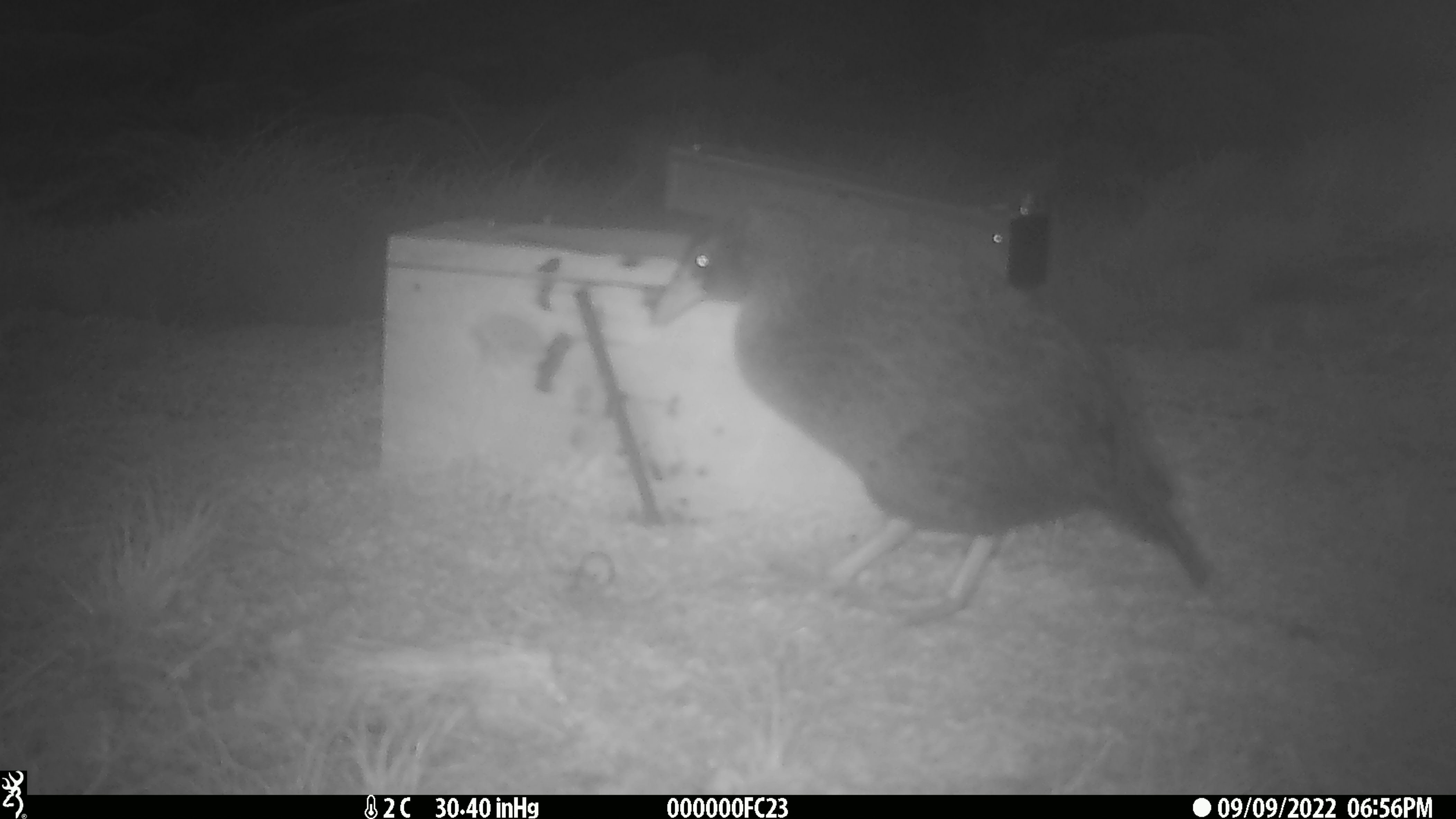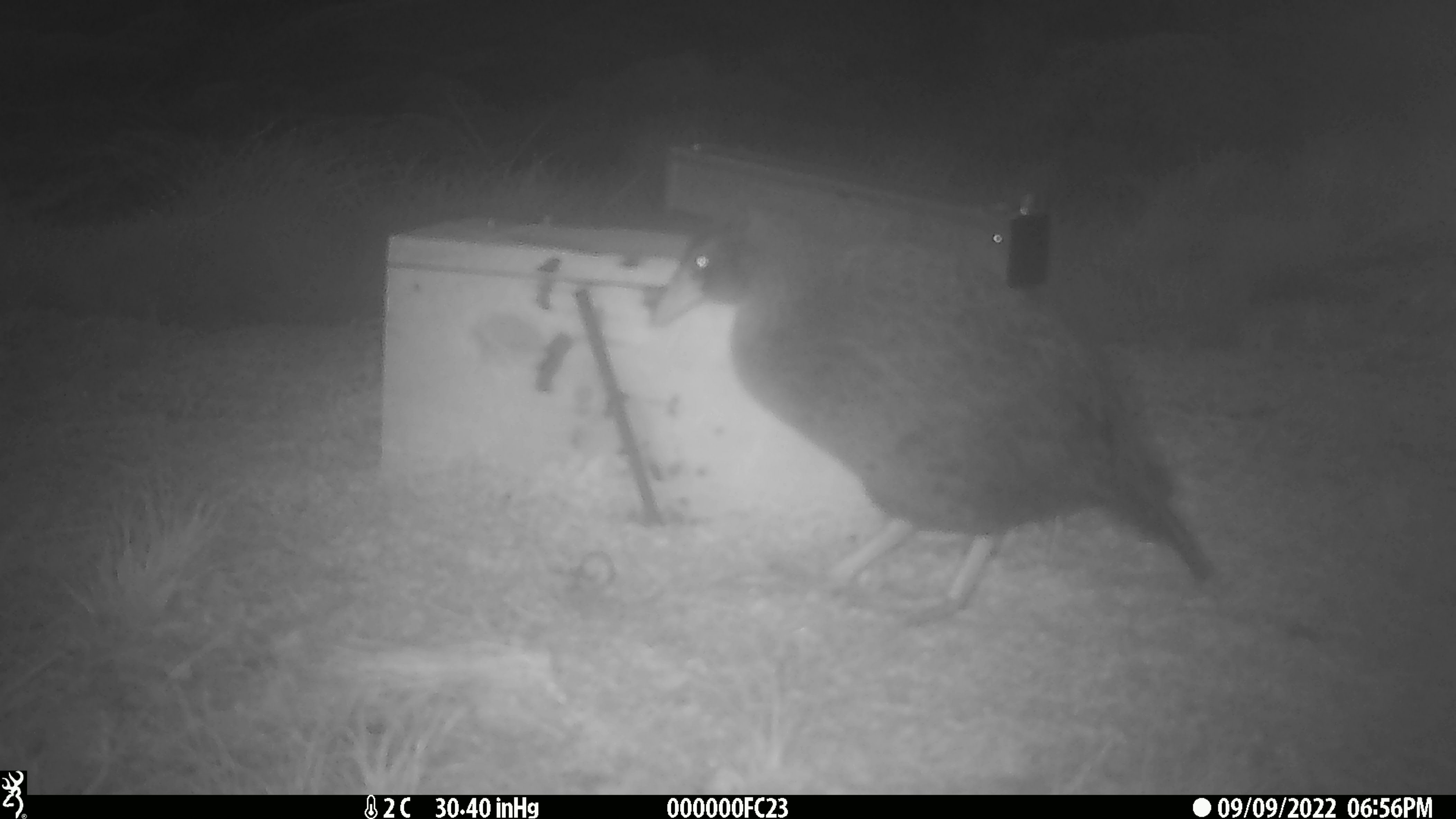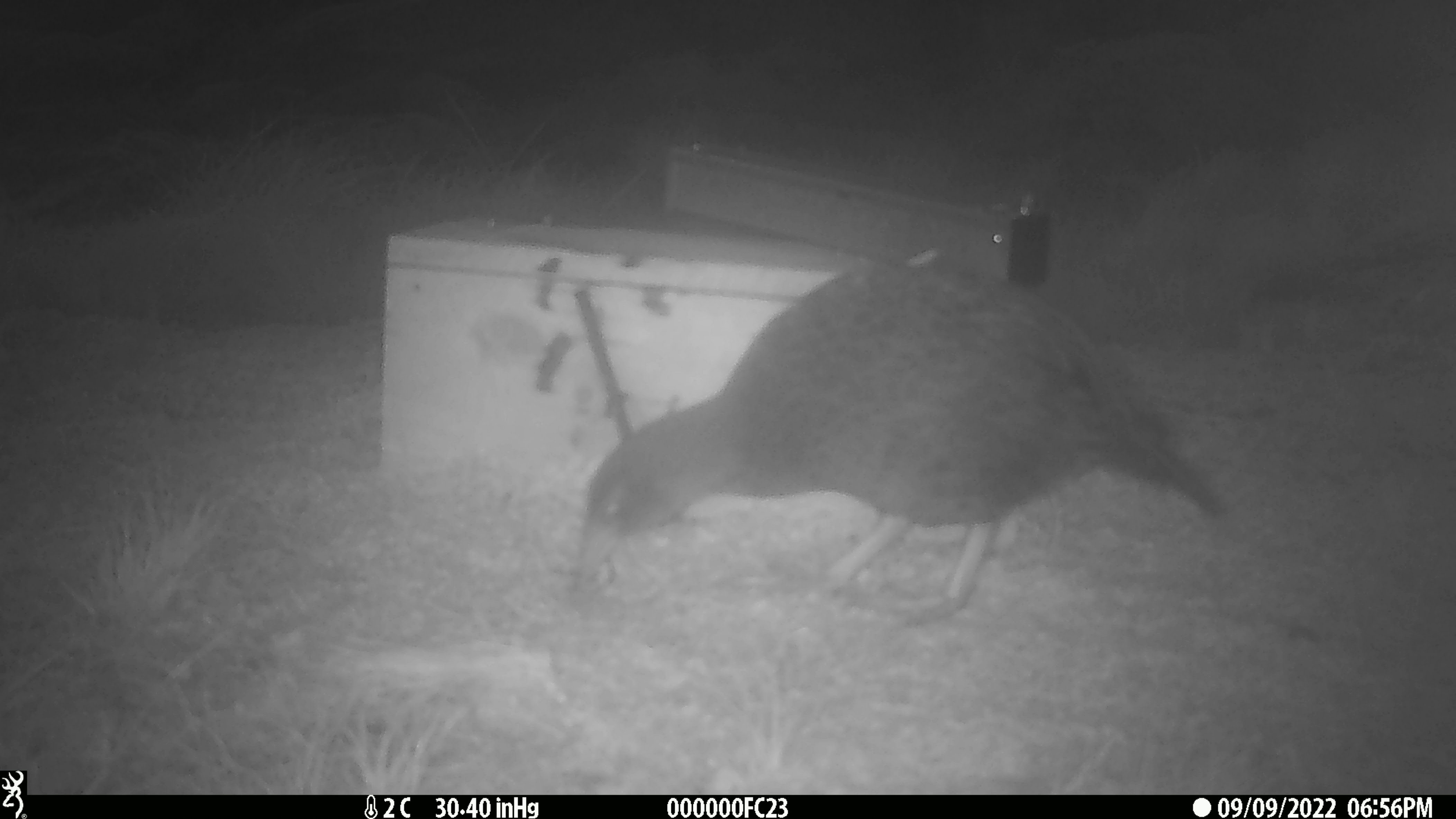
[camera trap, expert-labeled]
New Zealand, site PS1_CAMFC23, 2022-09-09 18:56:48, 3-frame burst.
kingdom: Animalia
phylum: Chordata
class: Aves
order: Gruiformes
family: Rallidae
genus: Gallirallus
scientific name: Gallirallus australis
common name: weka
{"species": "weka (Gallirallus australis)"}